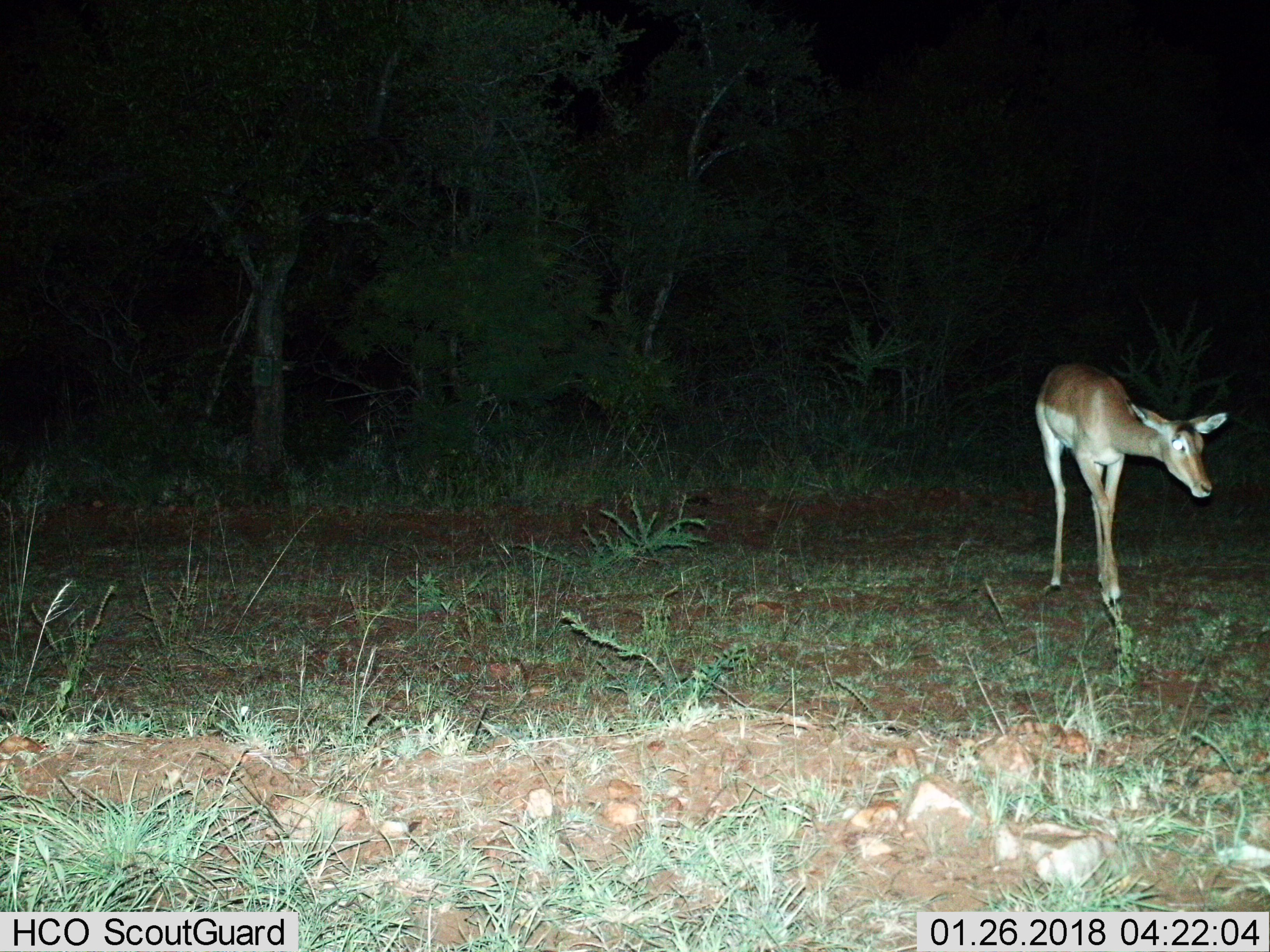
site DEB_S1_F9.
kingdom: Animalia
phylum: Chordata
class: Mammalia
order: Artiodactyla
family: Bovidae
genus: Aepyceros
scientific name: Aepyceros melampus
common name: impala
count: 1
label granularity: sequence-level